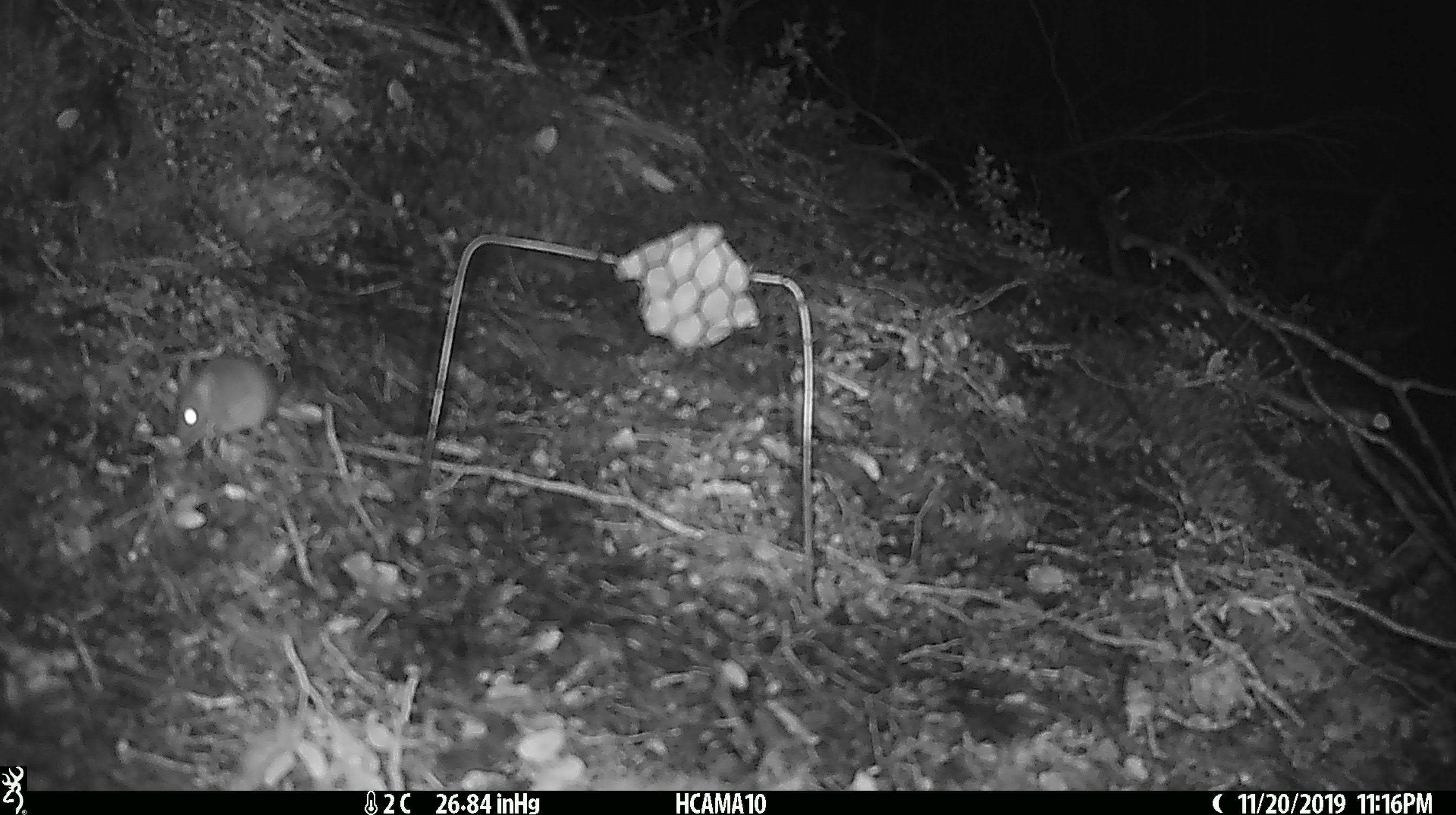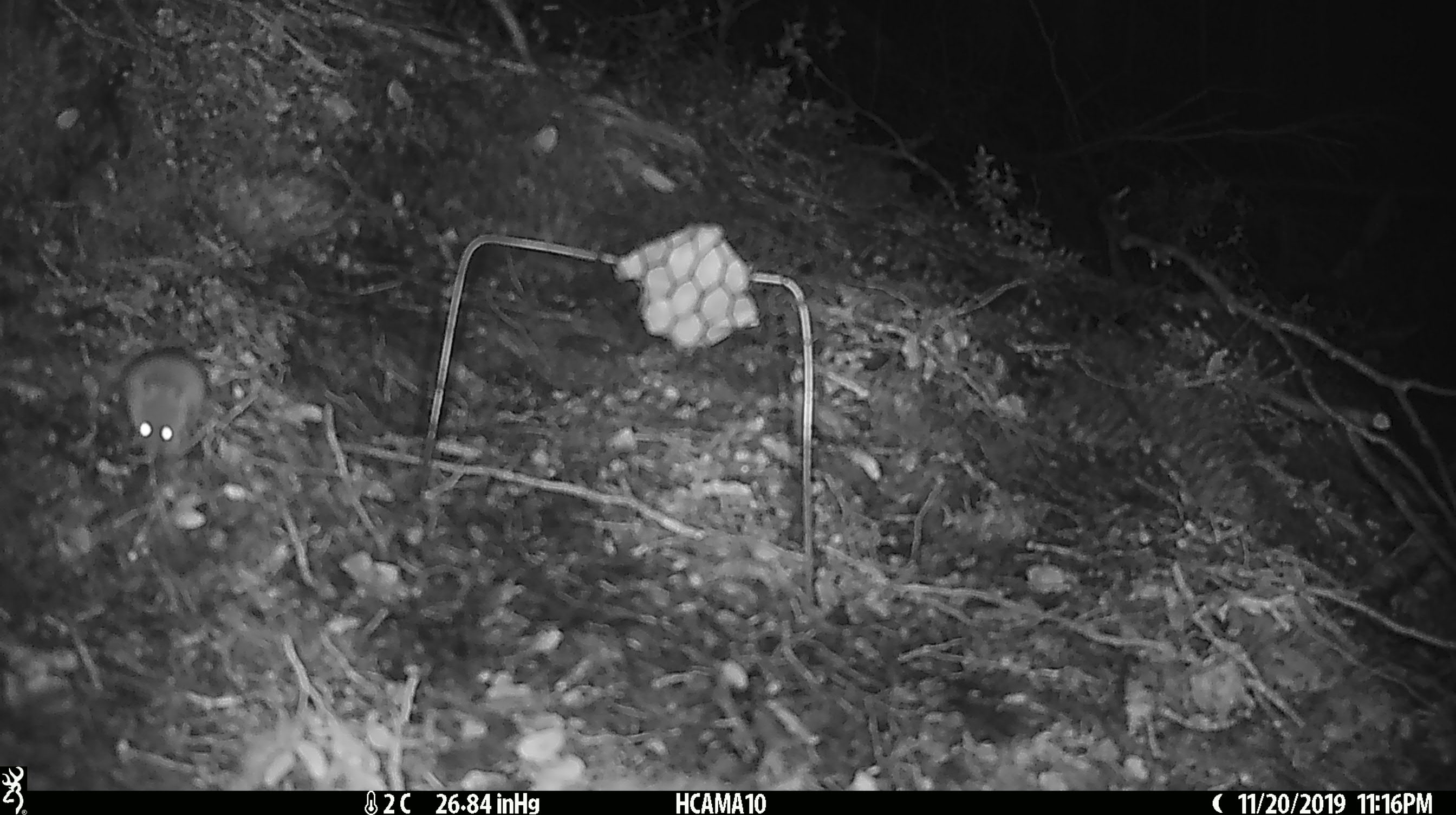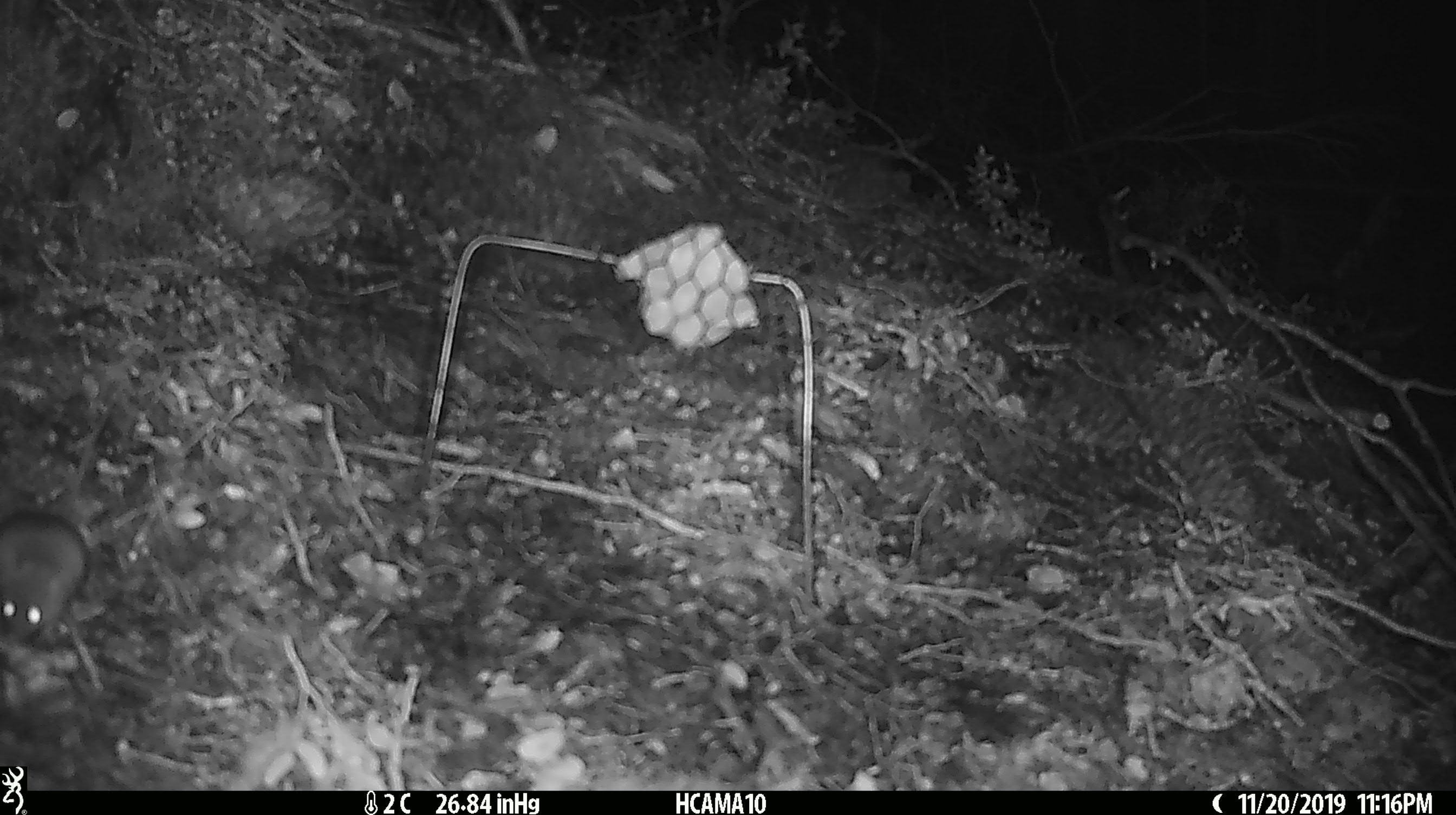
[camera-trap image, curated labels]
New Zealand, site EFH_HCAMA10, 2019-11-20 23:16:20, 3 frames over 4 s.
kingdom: Animalia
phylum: Chordata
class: Mammalia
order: Rodentia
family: Muridae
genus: Mus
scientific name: Mus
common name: mouse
Mouse (Mus).